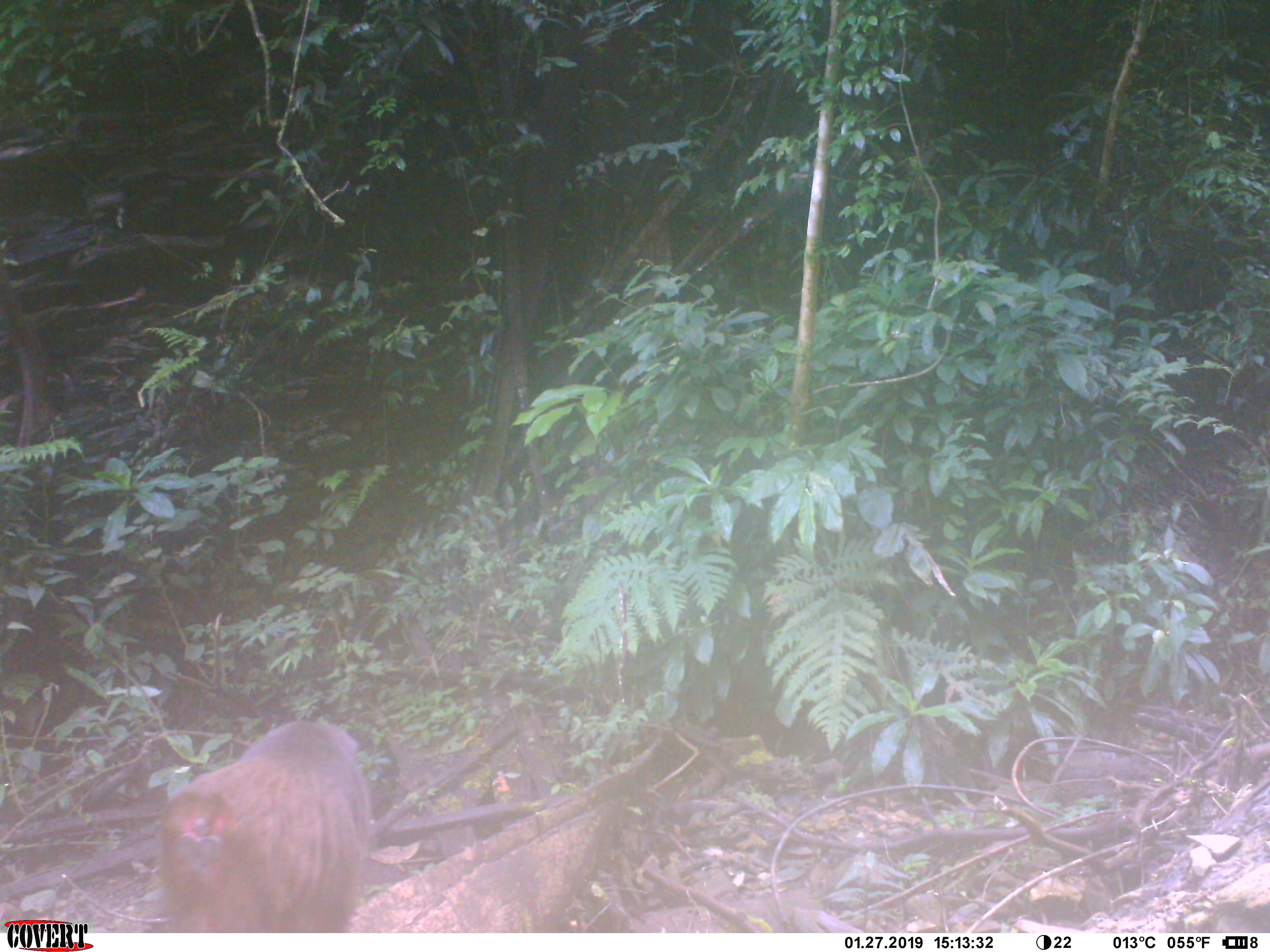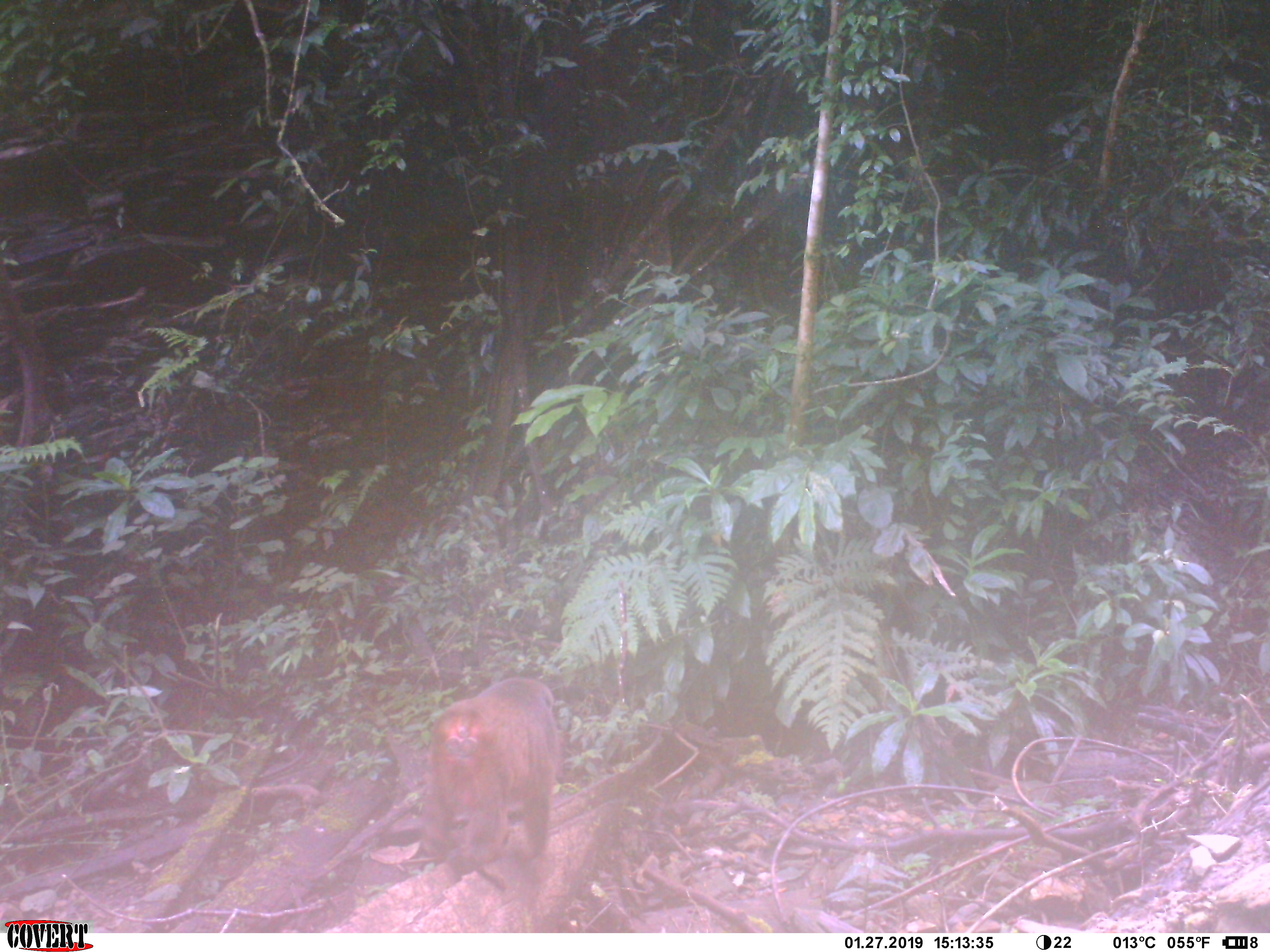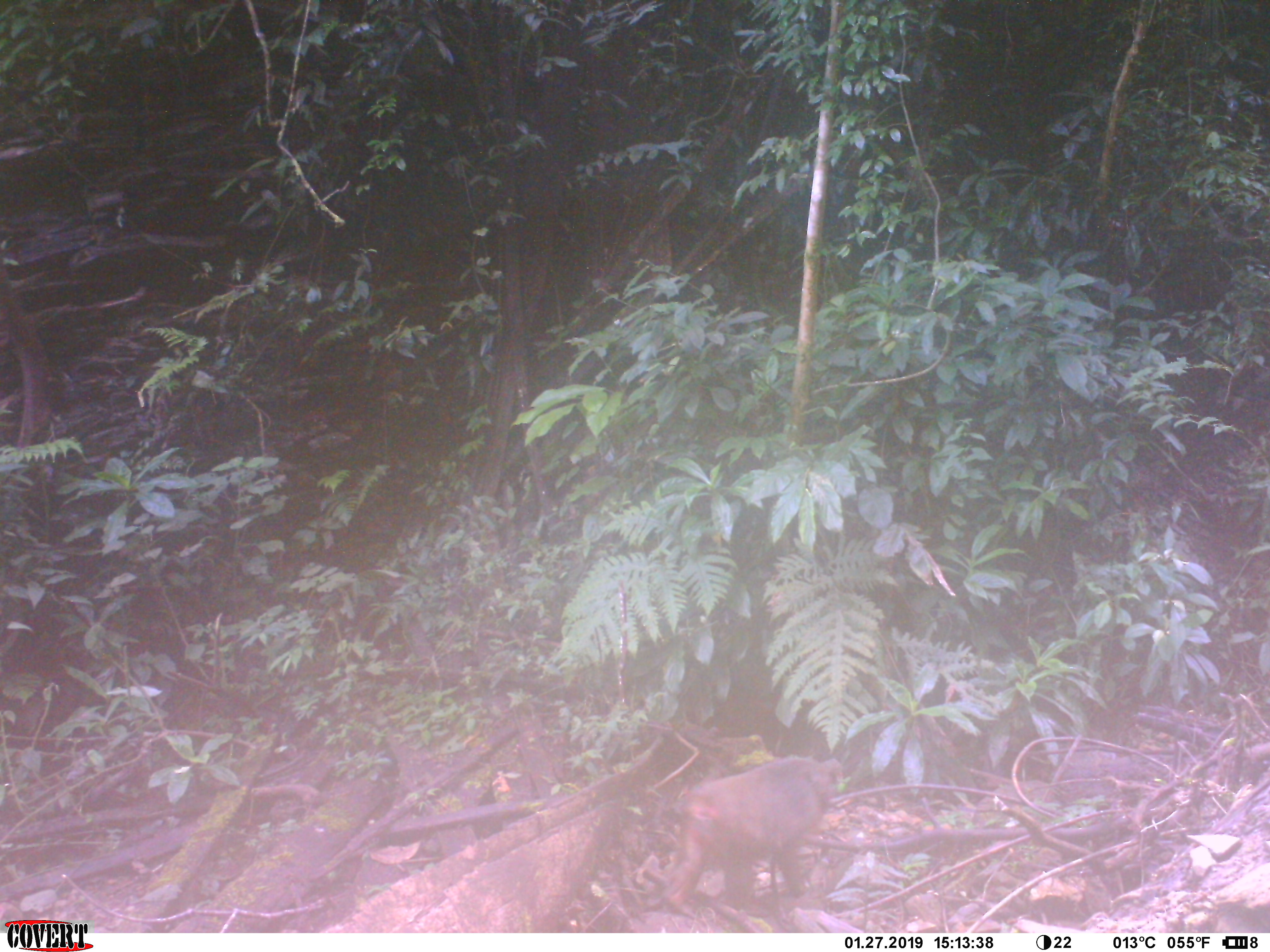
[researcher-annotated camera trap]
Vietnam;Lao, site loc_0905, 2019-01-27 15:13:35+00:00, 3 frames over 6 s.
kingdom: Animalia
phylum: Chordata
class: Mammalia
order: Primates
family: Cercopithecidae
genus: Macaca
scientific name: Macaca arctoides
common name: stump-tailed macaque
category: stump tailed macaque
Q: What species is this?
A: Stump tailed macaque (stump-tailed macaque) (Macaca arctoides).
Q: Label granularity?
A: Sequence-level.